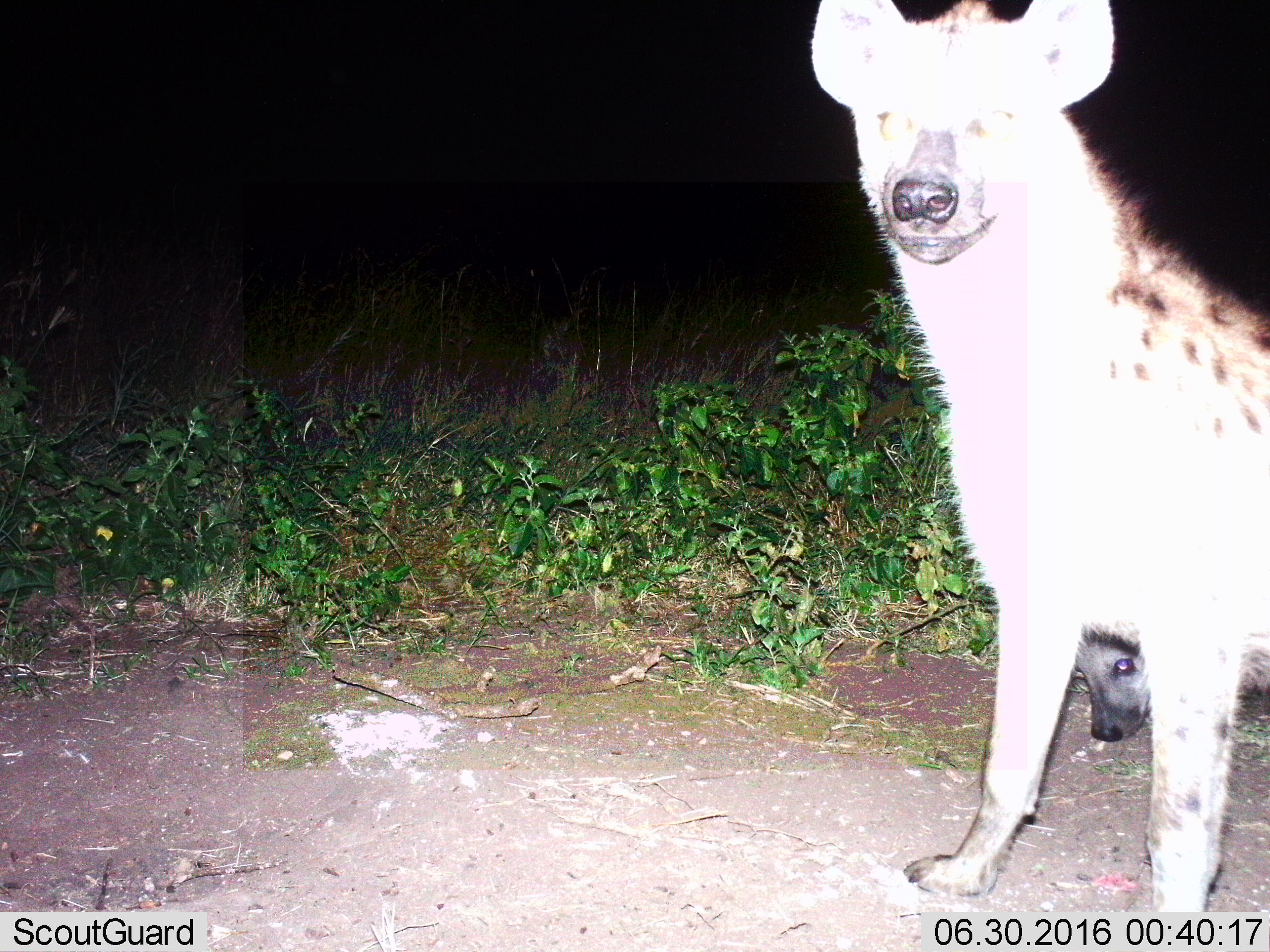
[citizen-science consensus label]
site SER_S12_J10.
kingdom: Animalia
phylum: Chordata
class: Mammalia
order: Carnivora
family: Hyaenidae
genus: Crocuta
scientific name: Crocuta crocuta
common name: spotted hyena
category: hyenaspotted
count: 2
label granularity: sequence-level